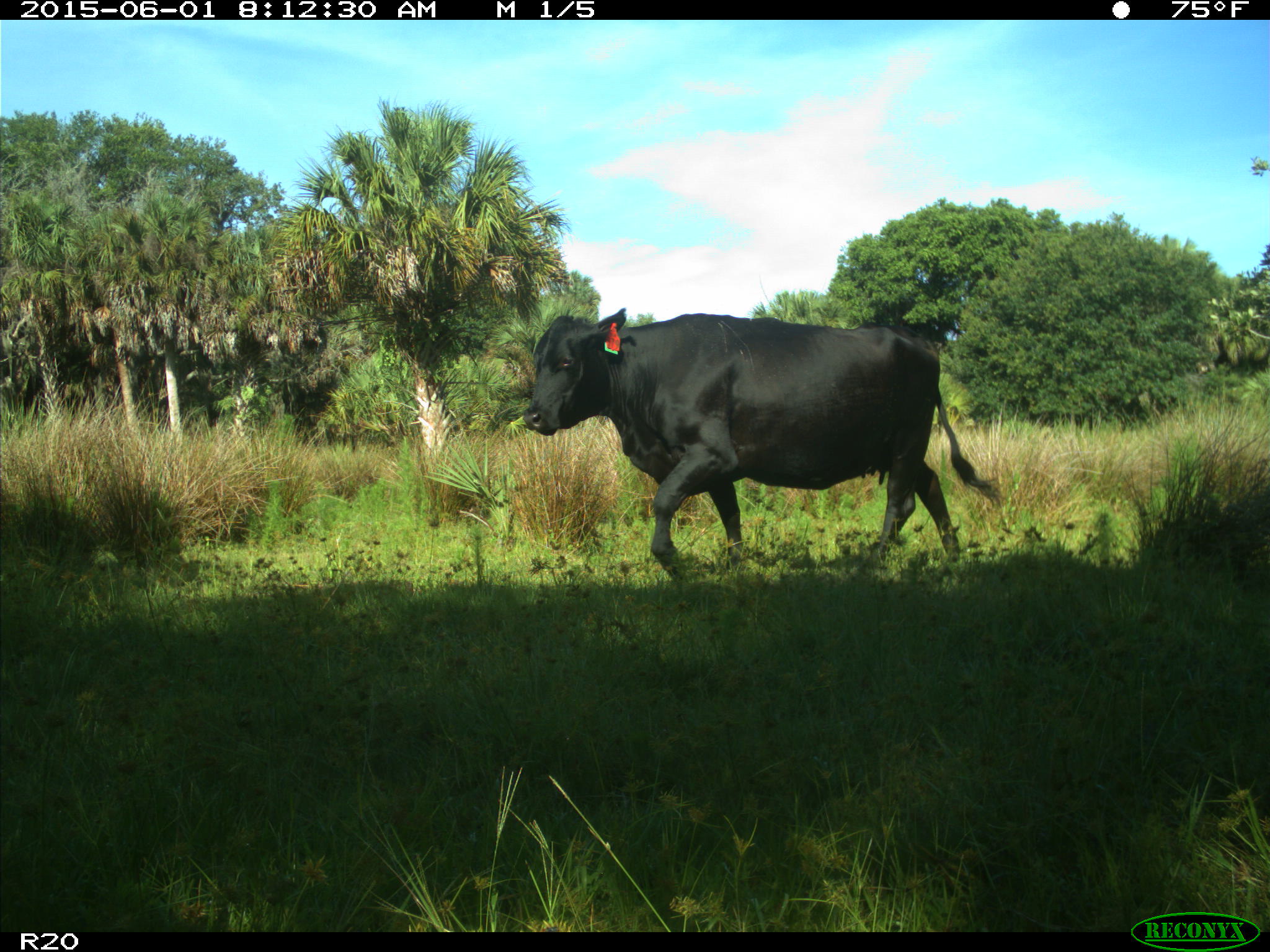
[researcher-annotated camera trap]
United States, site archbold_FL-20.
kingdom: Animalia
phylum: Chordata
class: Mammalia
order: Artiodactyla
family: Bovidae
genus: Bos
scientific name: Bos taurus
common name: domestic cow